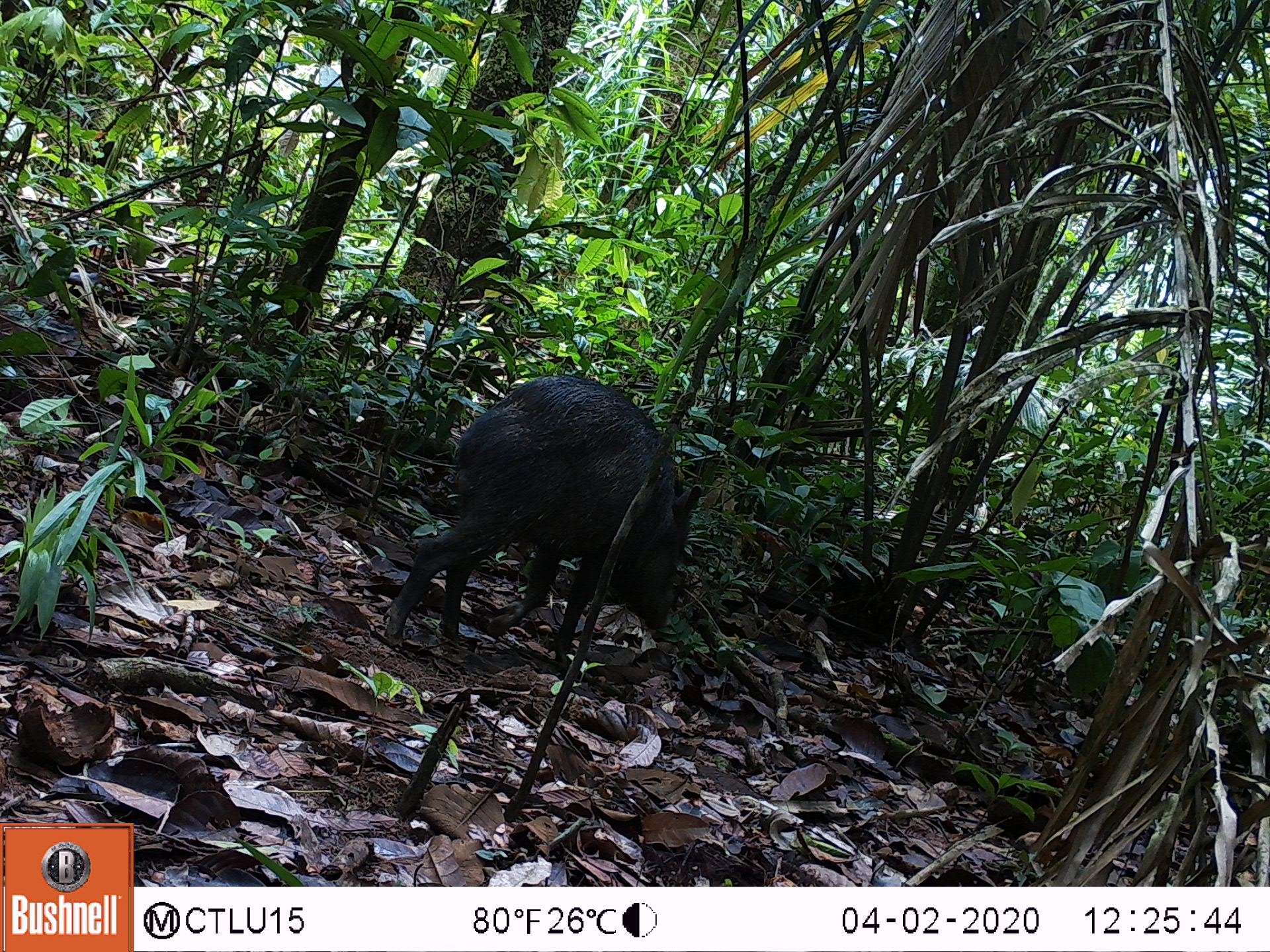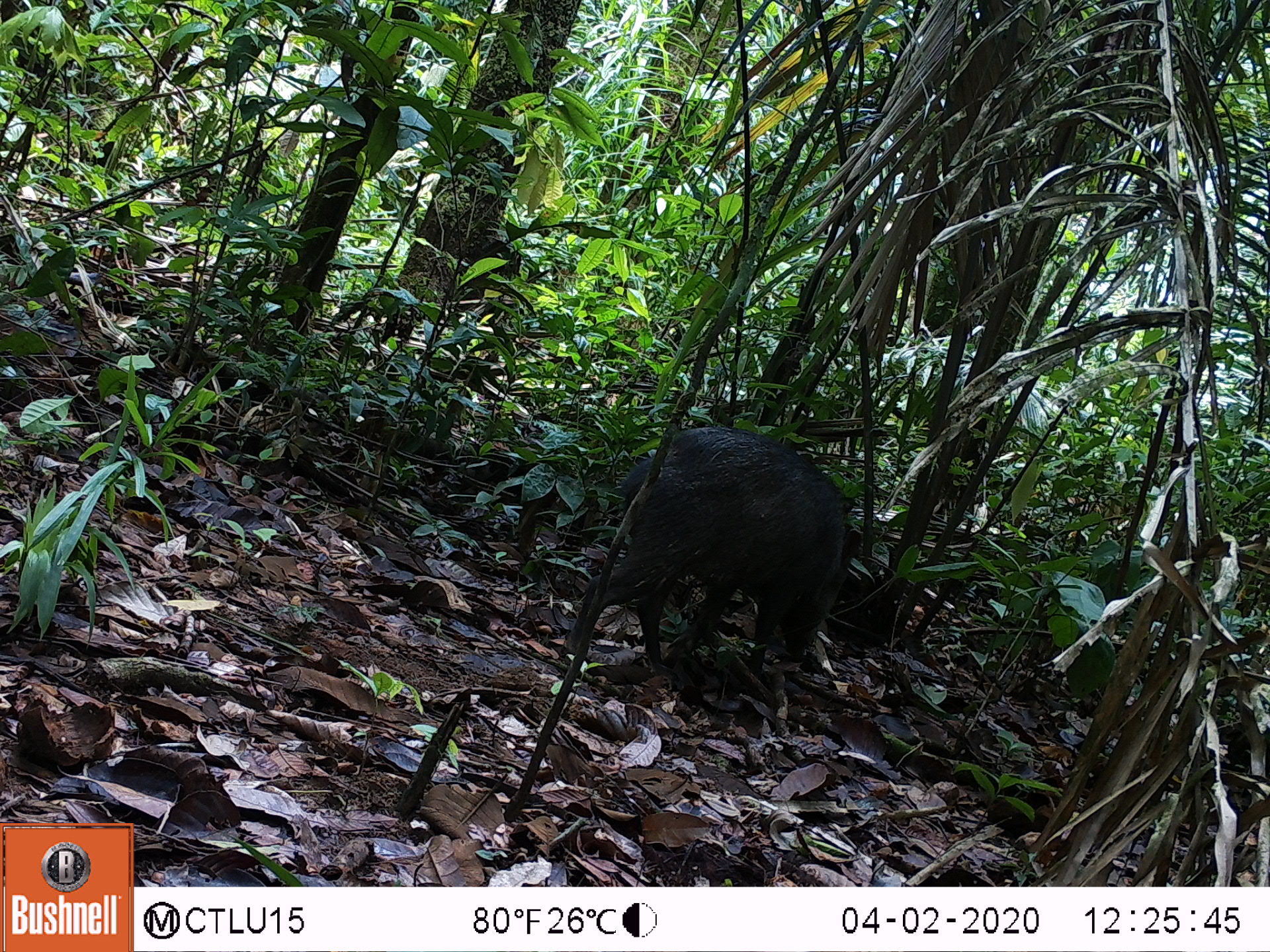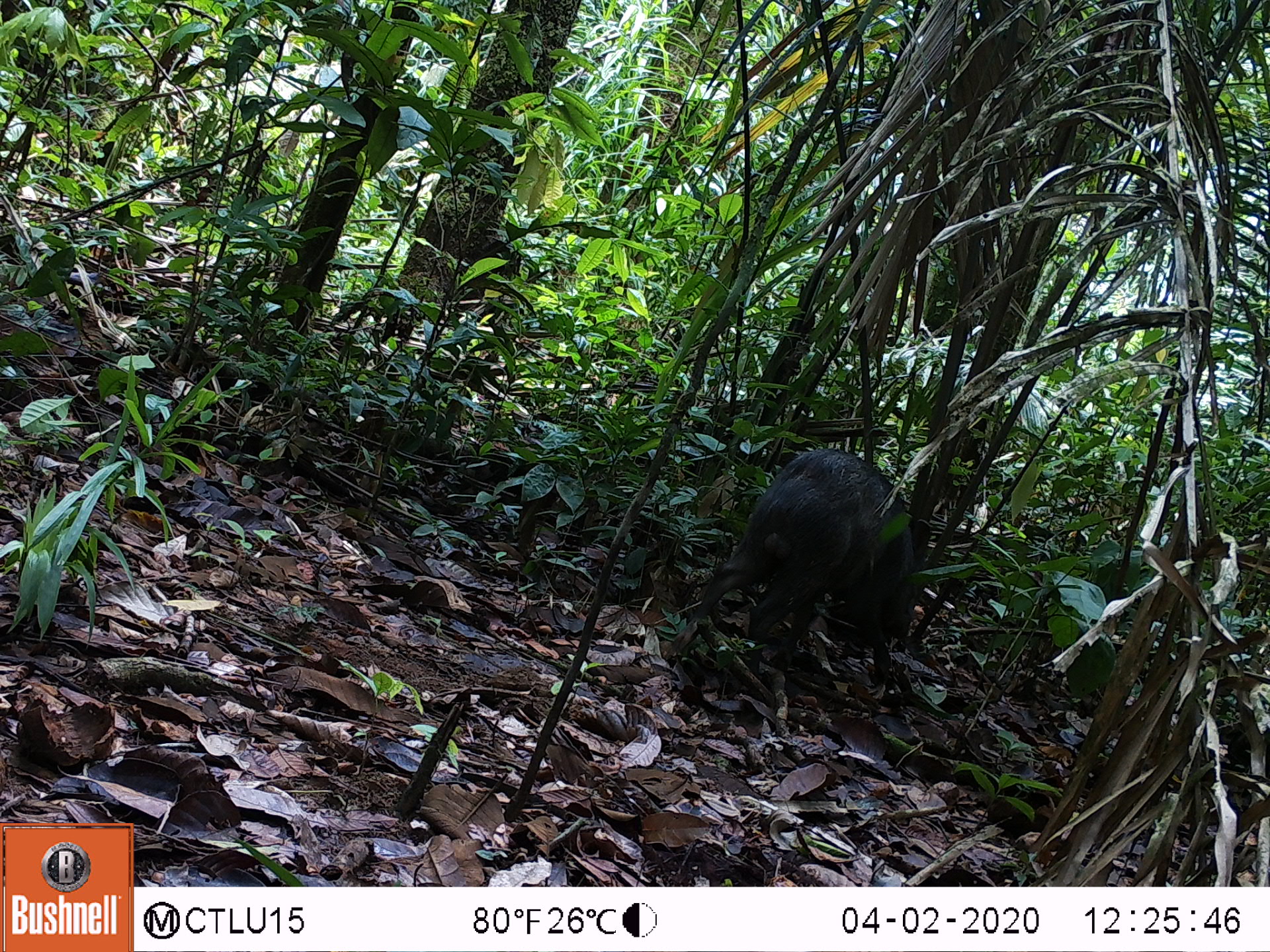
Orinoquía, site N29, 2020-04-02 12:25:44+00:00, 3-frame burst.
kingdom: Animalia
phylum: Chordata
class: Mammalia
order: Artiodactyla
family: Tayassuidae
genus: Pecari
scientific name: Pecari tajacu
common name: collared peccary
Collared peccary (Pecari tajacu).